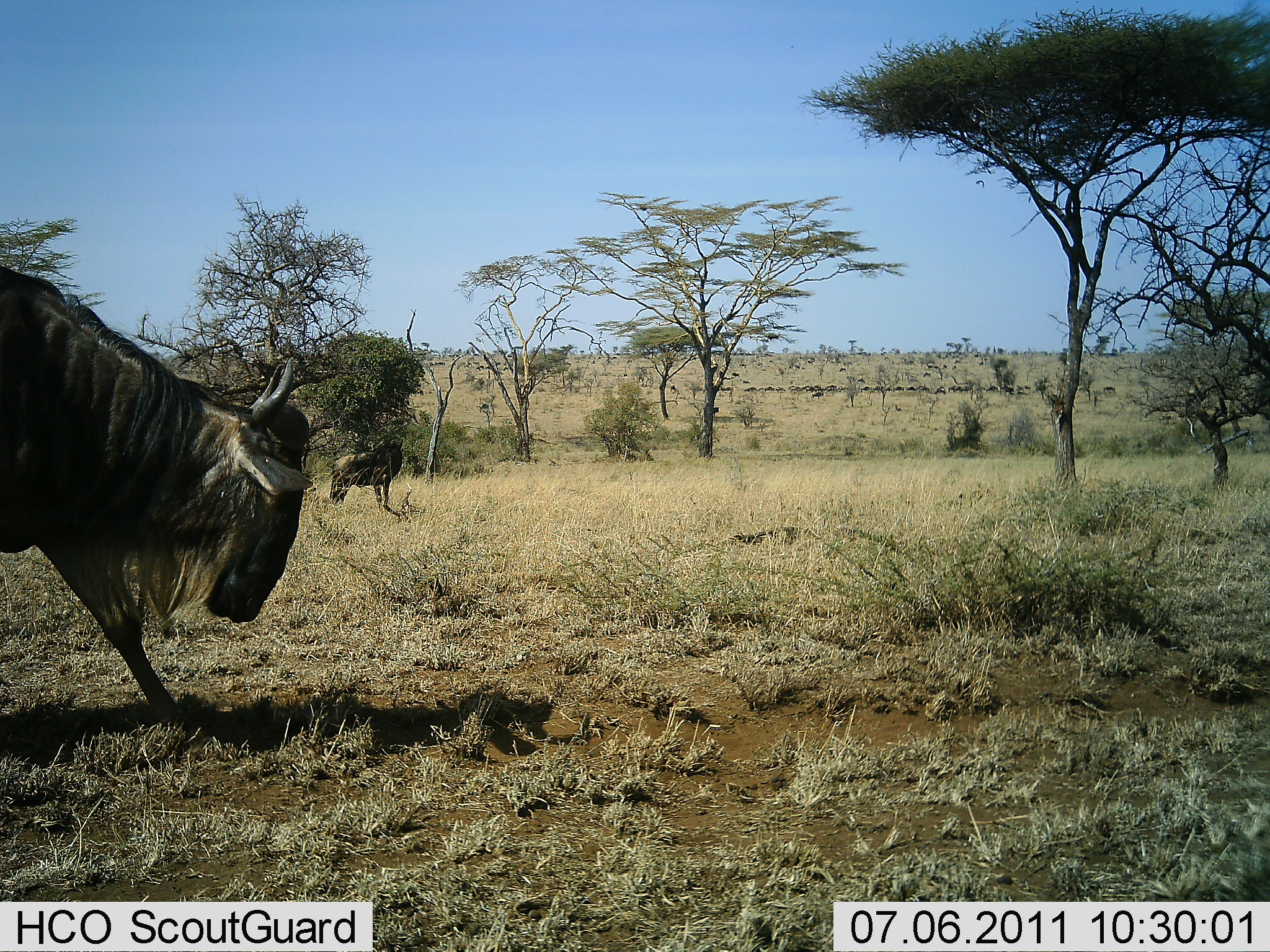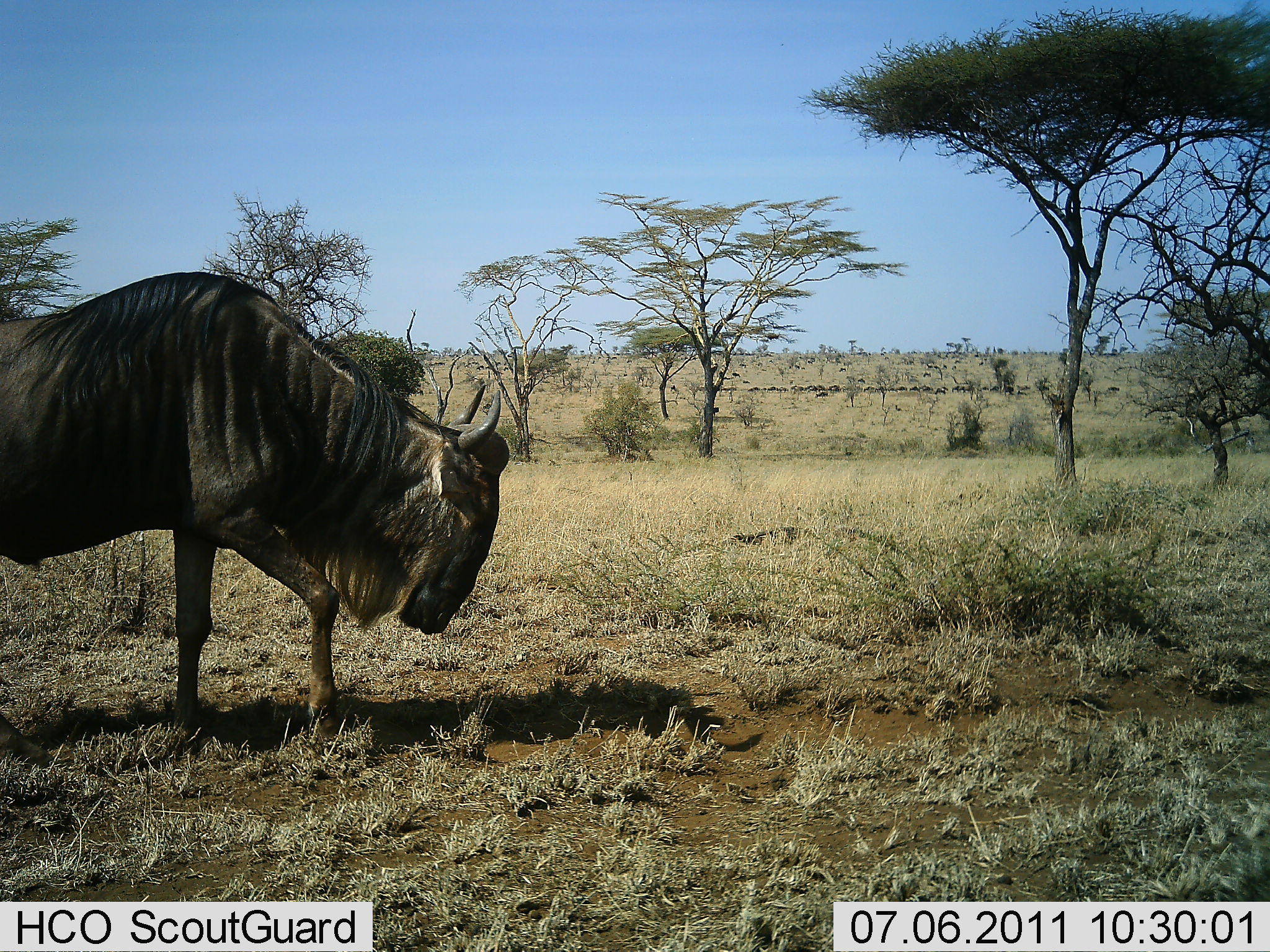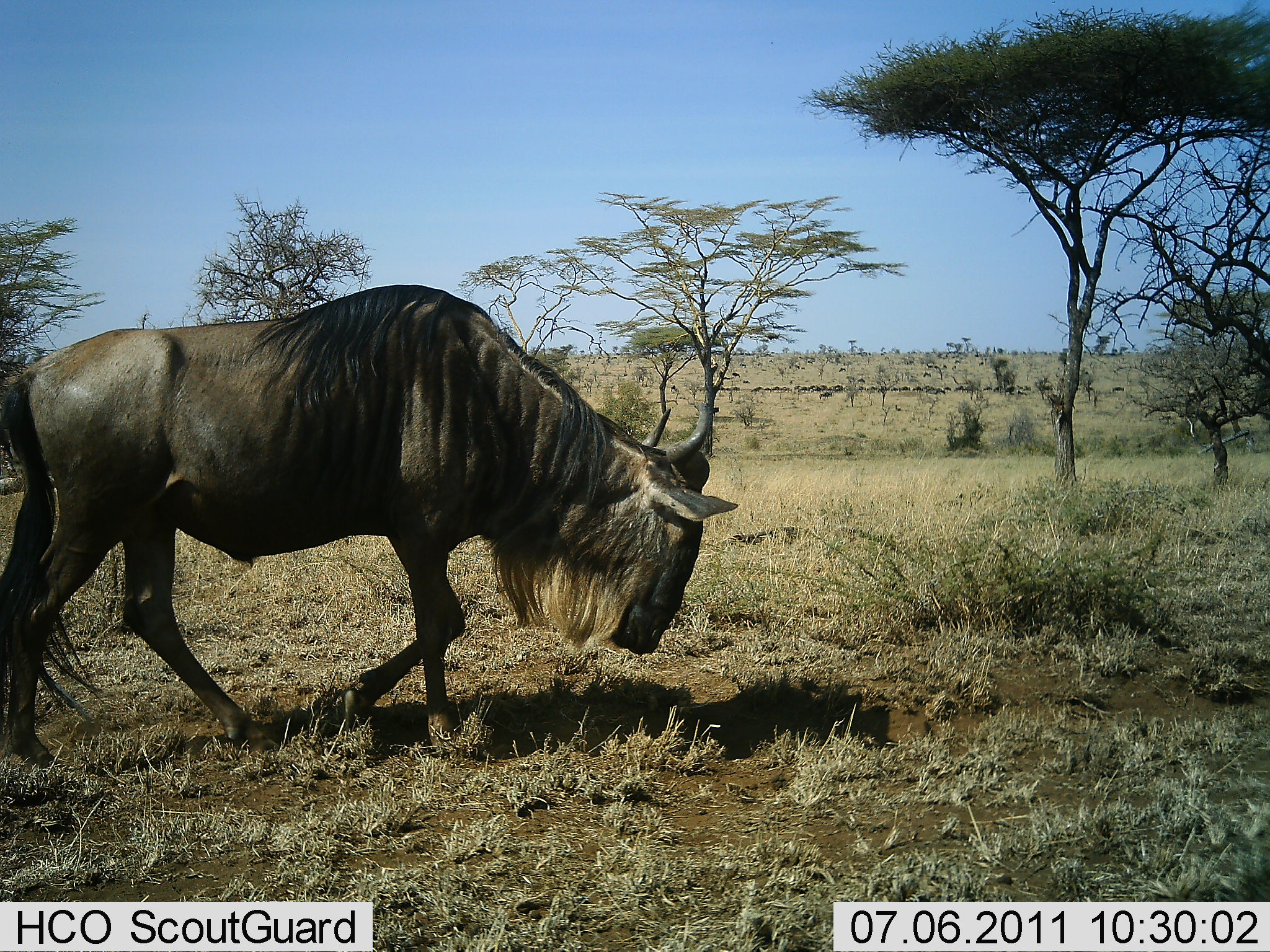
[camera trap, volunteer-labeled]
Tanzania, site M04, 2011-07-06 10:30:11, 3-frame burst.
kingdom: Animalia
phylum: Chordata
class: Mammalia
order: Artiodactyla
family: Bovidae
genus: Connochaetes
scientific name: Connochaetes taurinus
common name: blue wildebeest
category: wildebeest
Wildebeest (blue wildebeest) (Connochaetes taurinus), count 2. Behavior (volunteer vote fractions): standing 17%, resting 0%, moving 100%, interacting 0%. Young present (vote fraction): 0%. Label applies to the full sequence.